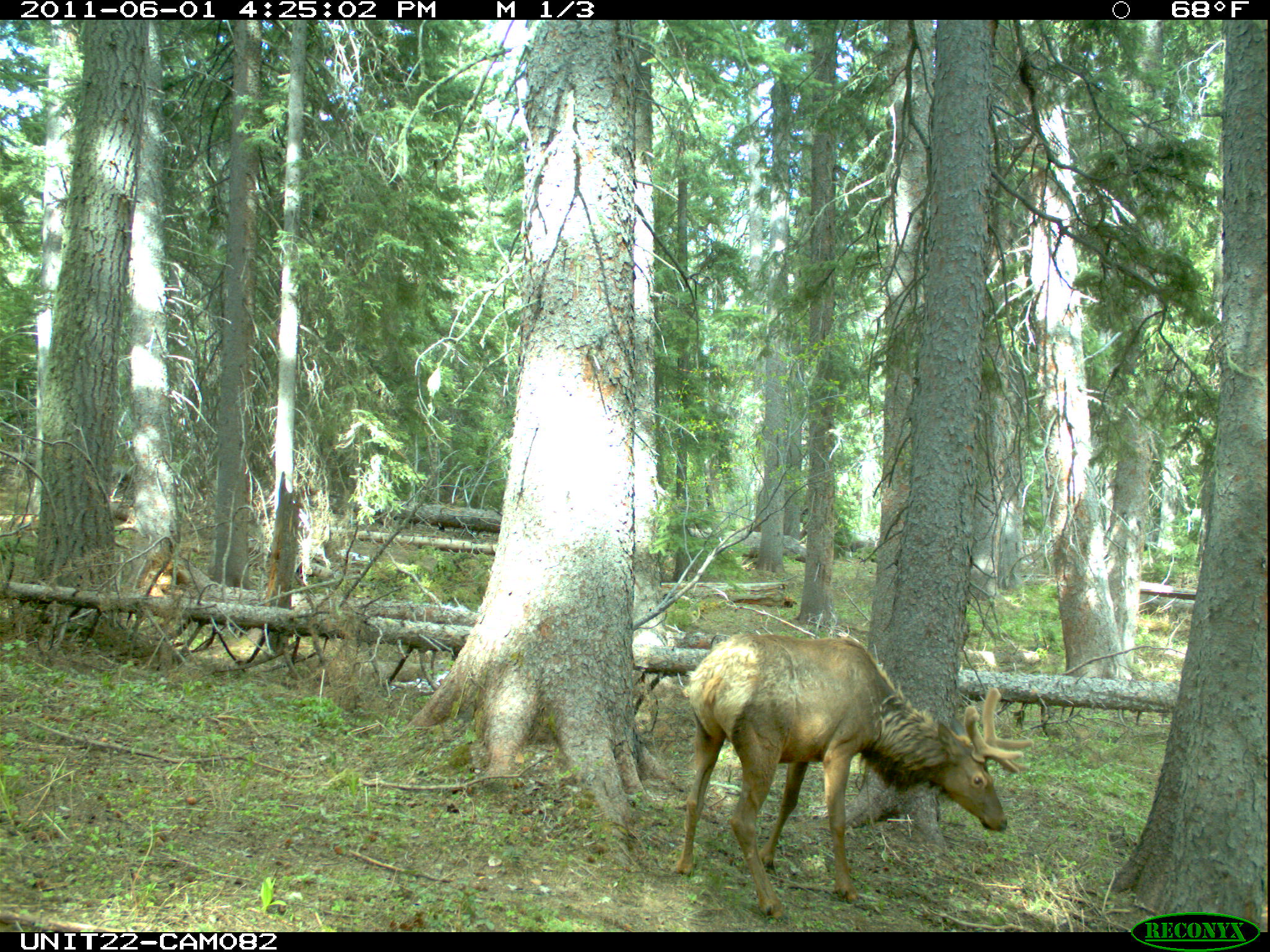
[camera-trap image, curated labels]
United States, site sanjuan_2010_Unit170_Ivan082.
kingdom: Animalia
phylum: Chordata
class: Mammalia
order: Artiodactyla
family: Cervidae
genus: Cervus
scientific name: Cervus elaphus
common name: red deer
Cervus elaphus (red deer).